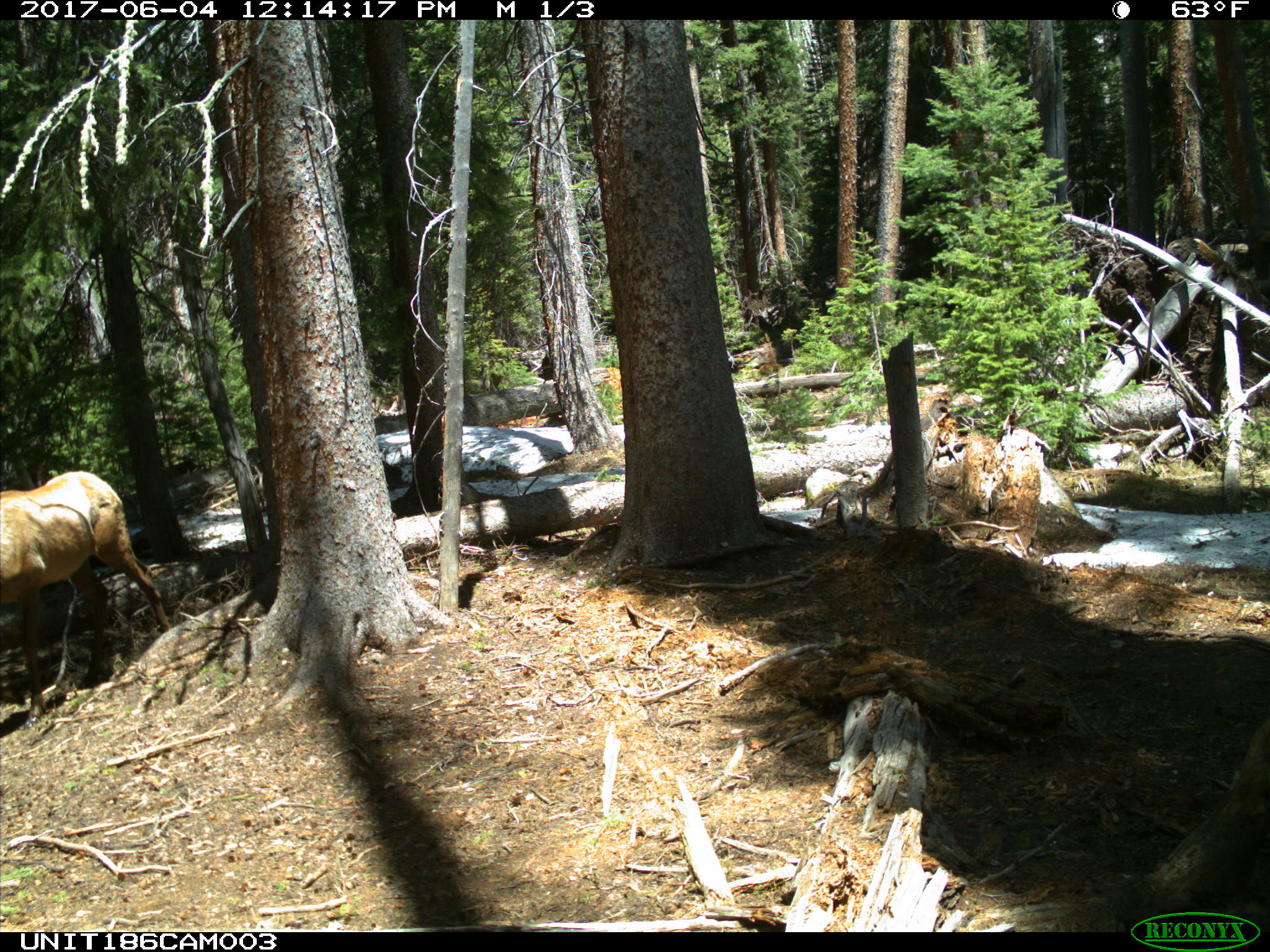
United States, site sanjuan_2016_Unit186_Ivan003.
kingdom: Animalia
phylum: Chordata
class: Mammalia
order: Artiodactyla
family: Cervidae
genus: Cervus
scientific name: Cervus elaphus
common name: red deer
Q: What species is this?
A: Cervus elaphus (red deer).